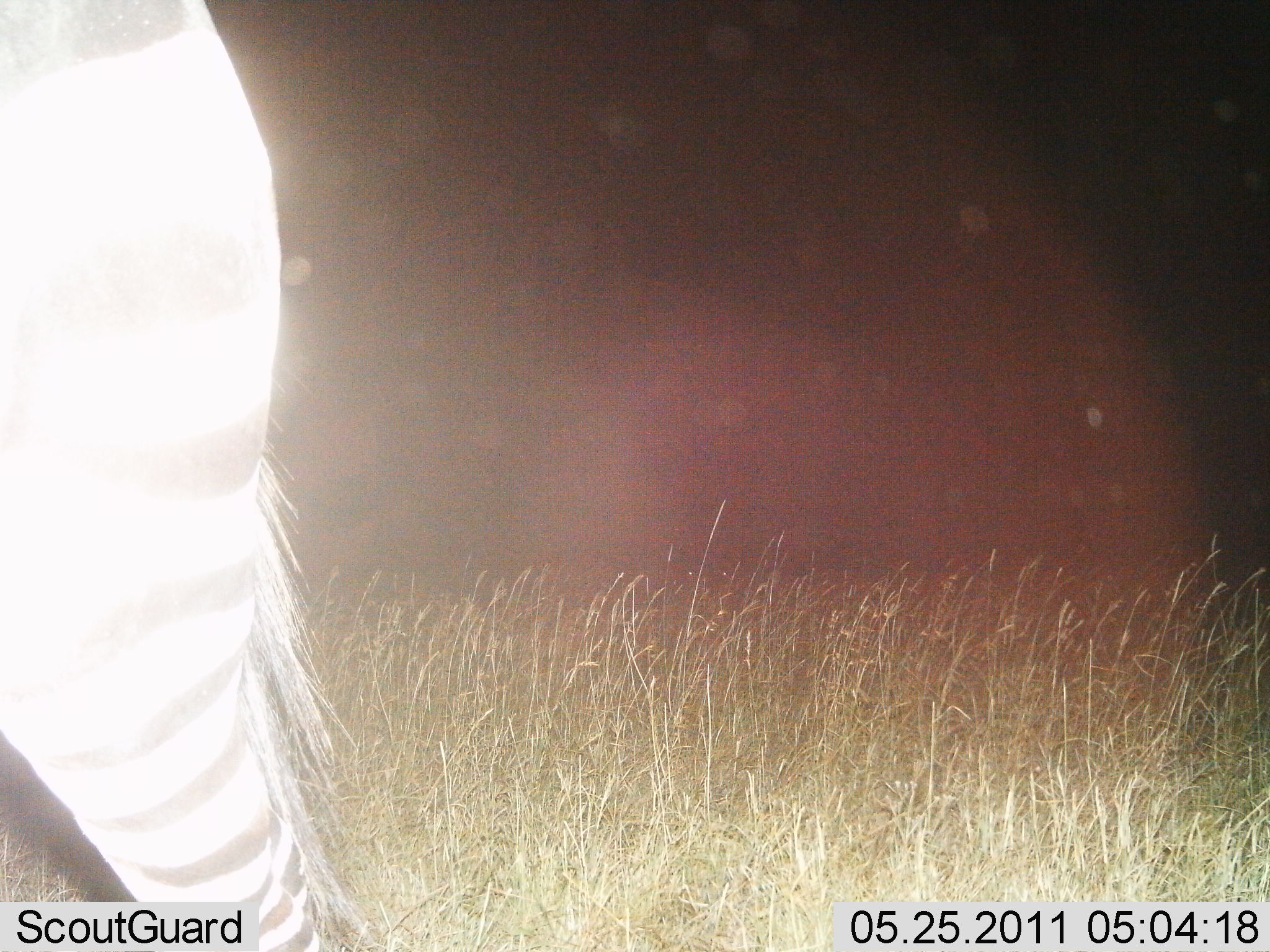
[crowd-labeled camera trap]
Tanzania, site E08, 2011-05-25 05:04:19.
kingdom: Animalia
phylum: Chordata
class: Mammalia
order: Perissodactyla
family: Equidae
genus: Equus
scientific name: Equus quagga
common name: plains zebra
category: zebra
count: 1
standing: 50%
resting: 0%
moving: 50%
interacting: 0%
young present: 0%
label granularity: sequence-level